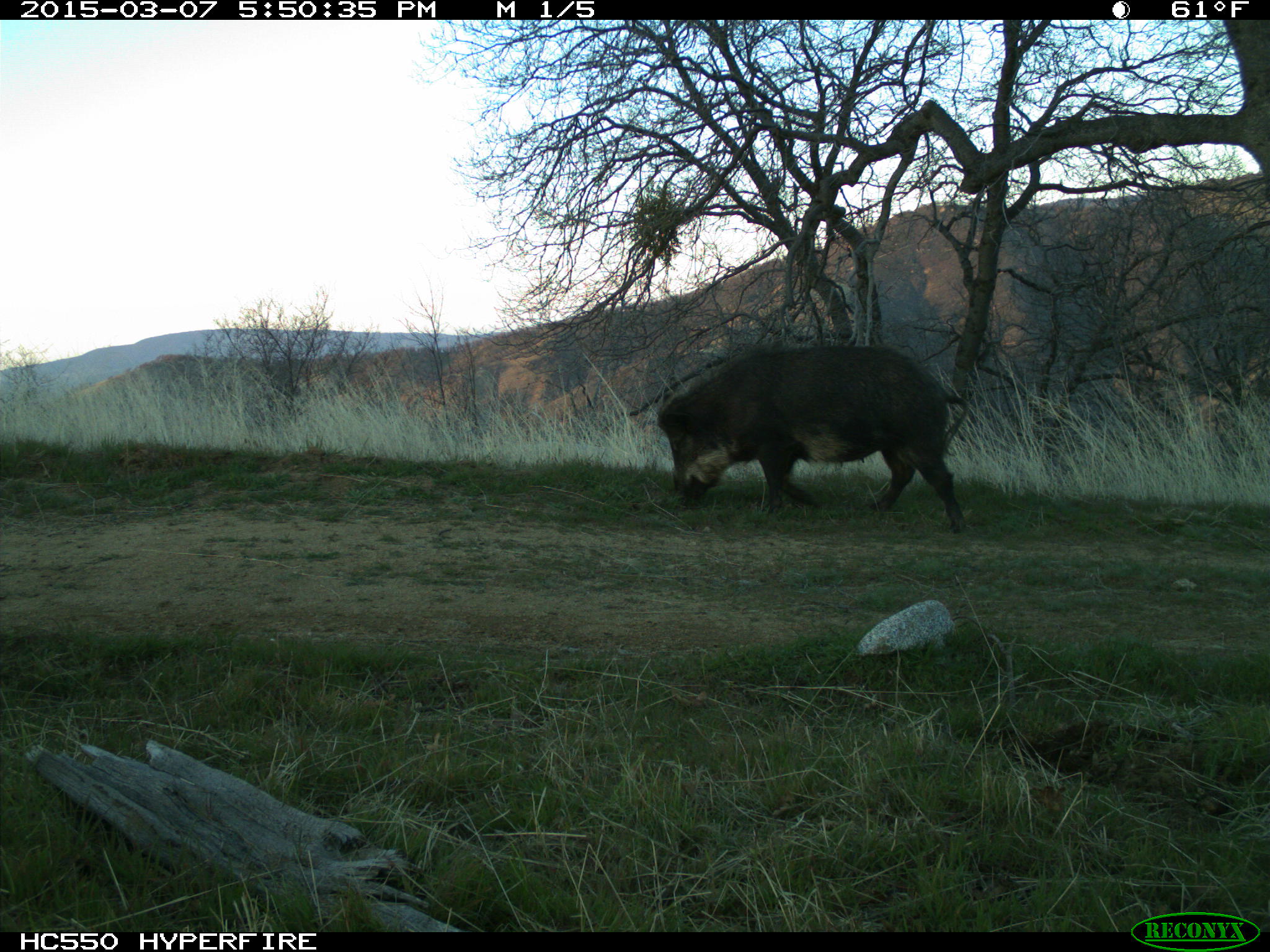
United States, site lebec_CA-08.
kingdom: Animalia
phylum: Chordata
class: Mammalia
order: Artiodactyla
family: Suidae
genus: Sus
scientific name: Sus scrofa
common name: wild boar